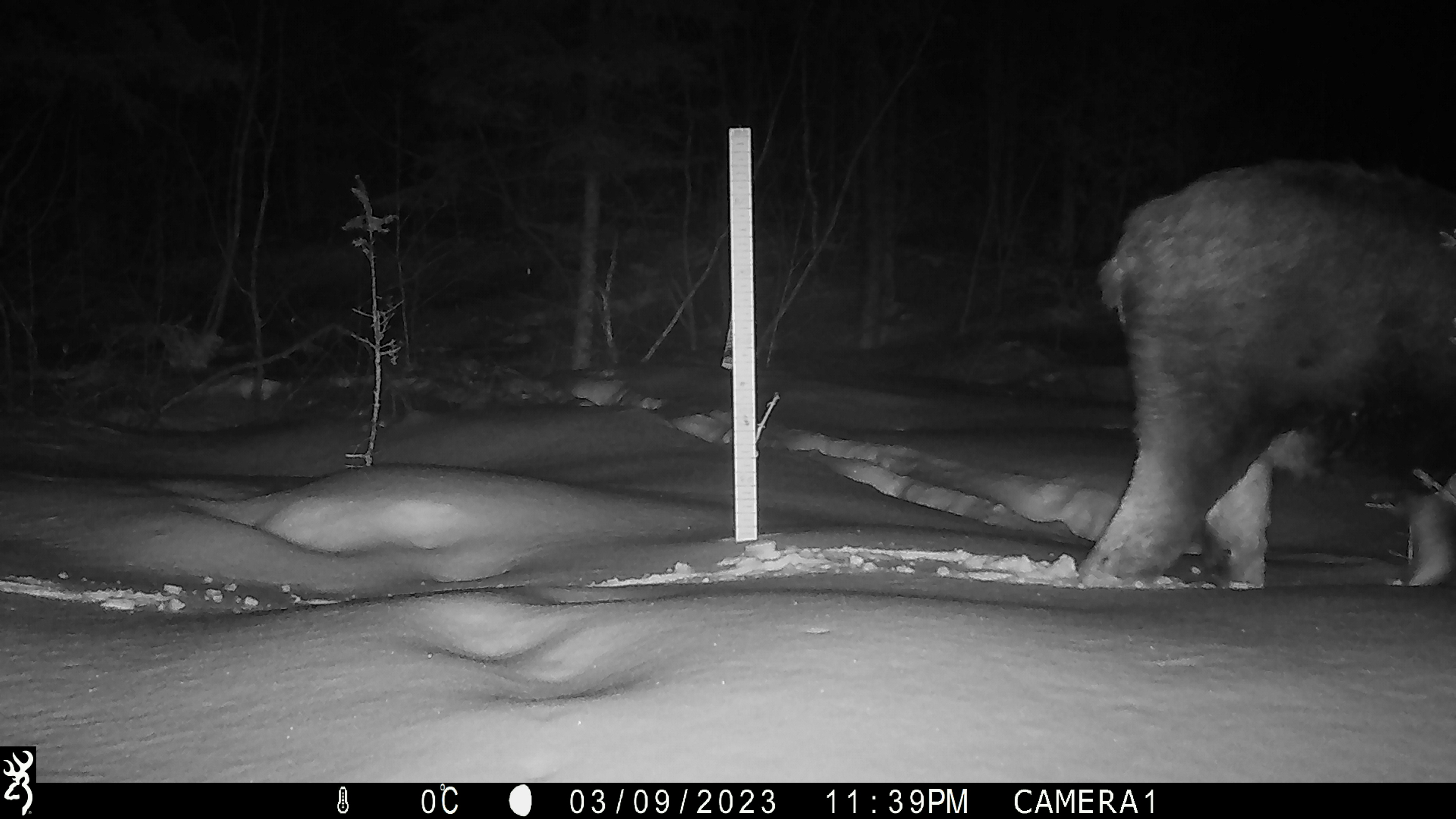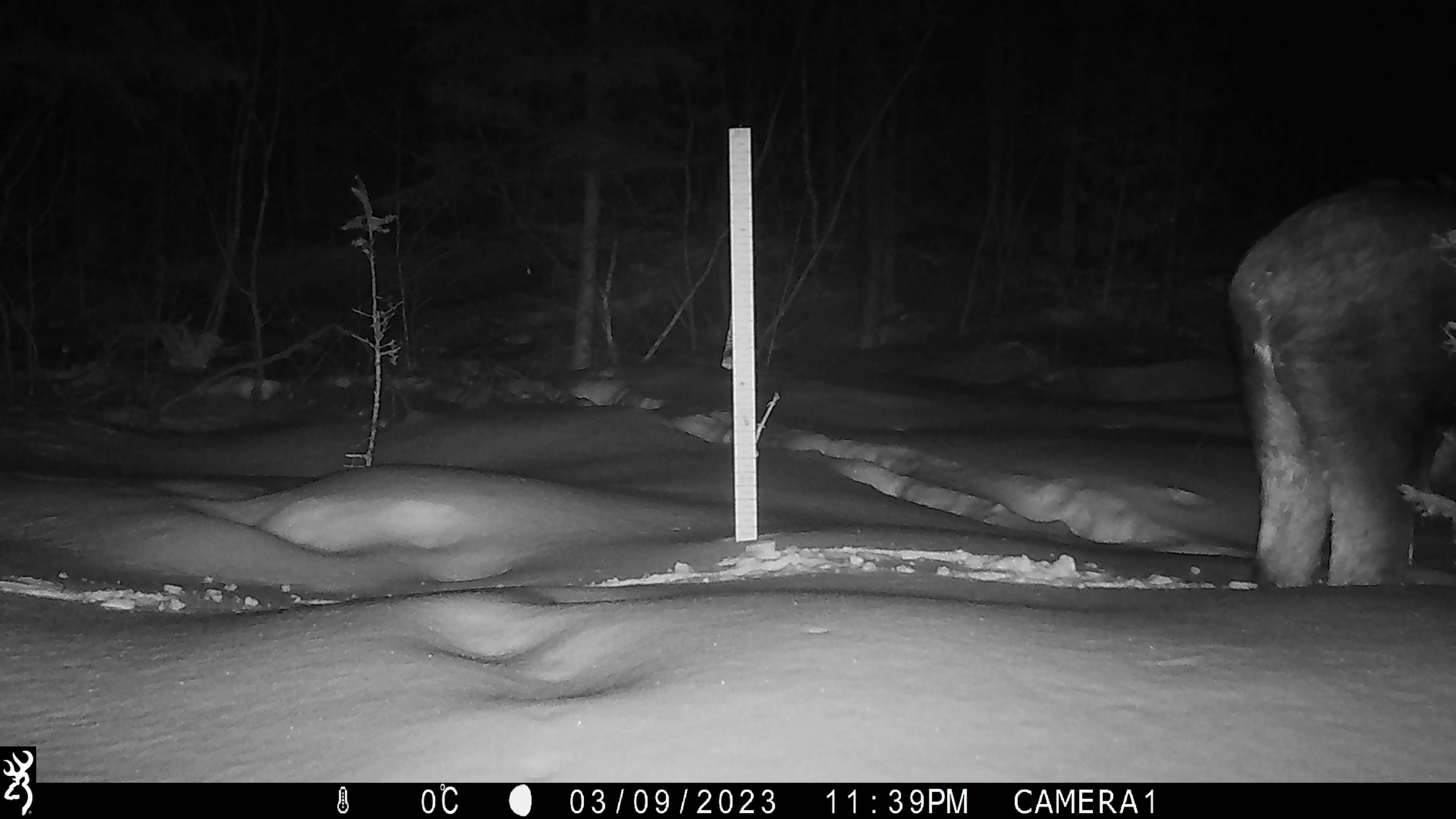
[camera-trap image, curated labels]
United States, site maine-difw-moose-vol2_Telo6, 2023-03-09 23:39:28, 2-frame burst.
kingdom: Animalia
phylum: Chordata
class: Mammalia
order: Artiodactyla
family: Cervidae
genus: Alces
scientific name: Alces alces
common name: moose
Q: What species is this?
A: Moose (Alces alces).